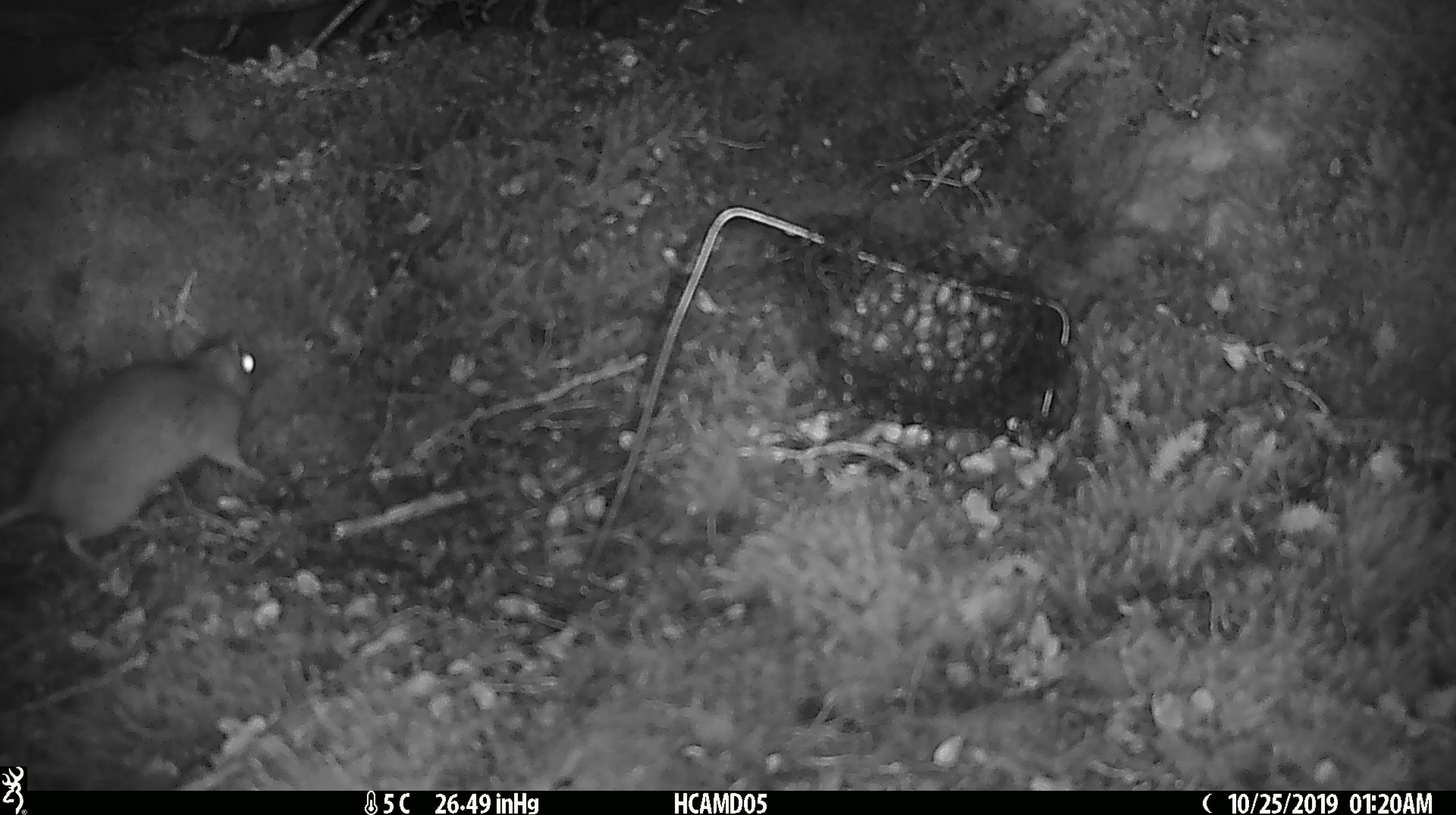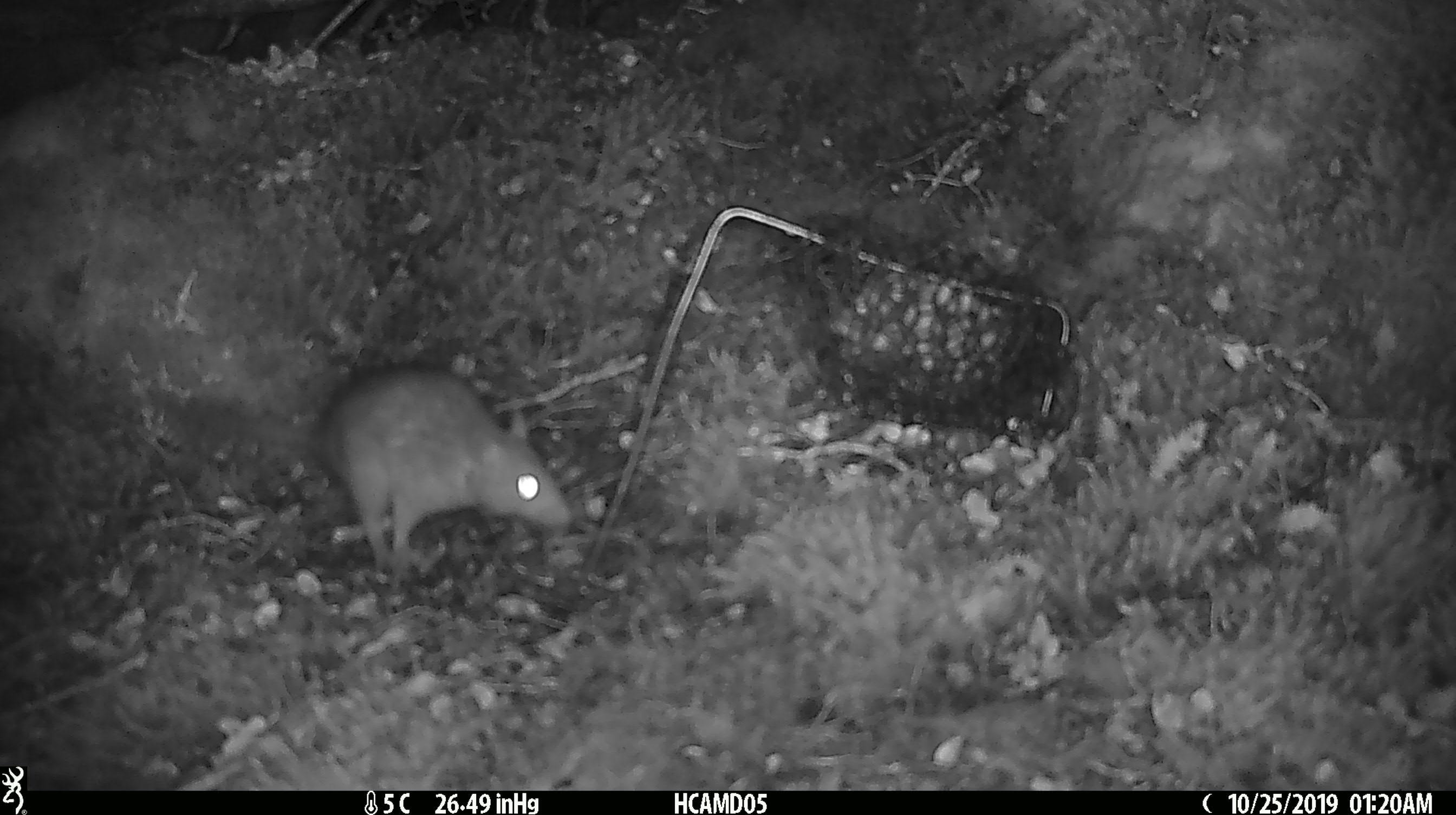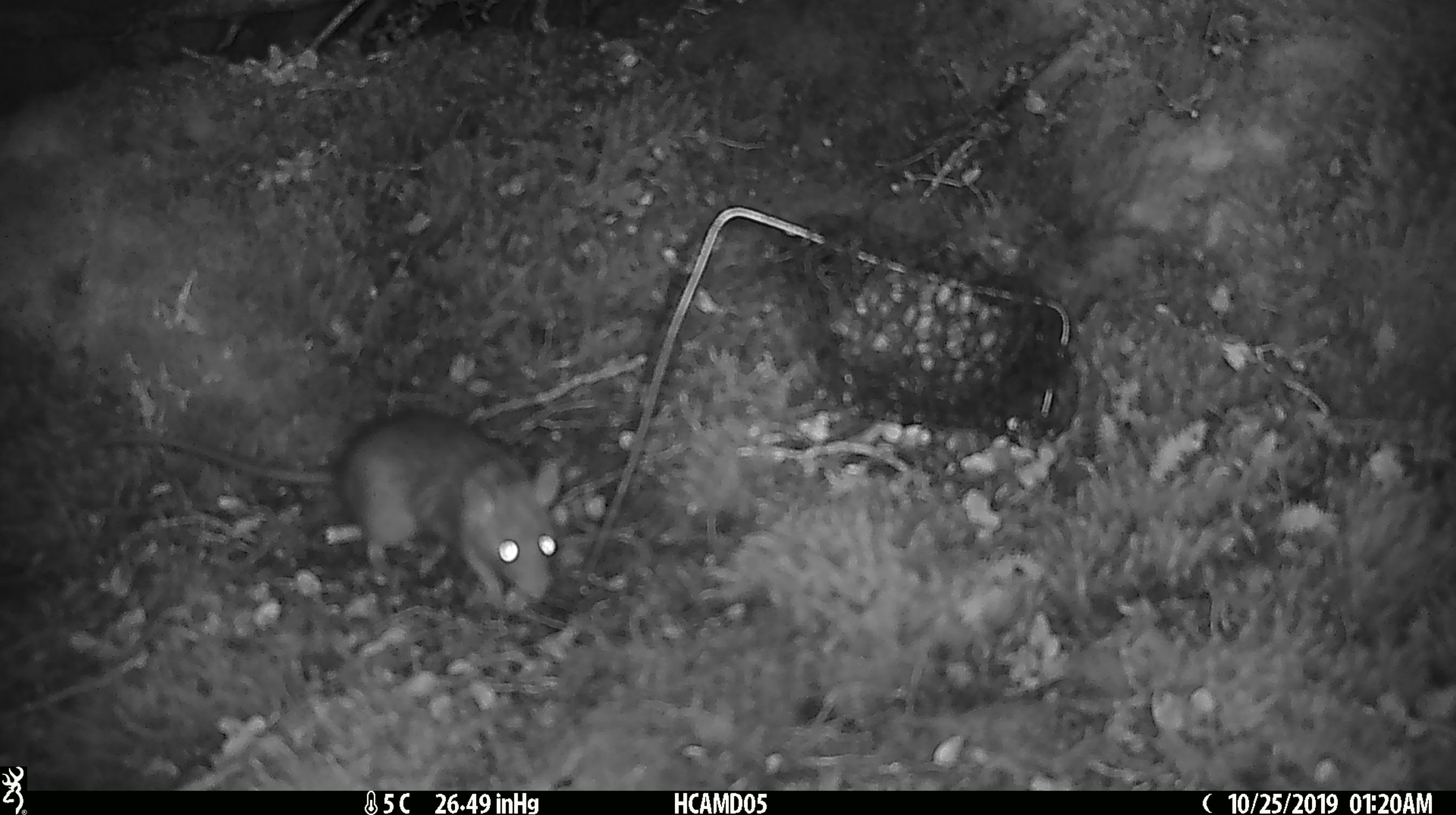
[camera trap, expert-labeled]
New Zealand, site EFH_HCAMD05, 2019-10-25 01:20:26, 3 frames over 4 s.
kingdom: Animalia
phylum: Chordata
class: Mammalia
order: Rodentia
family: Muridae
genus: Rattus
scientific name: Rattus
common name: rat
Rat (Rattus).